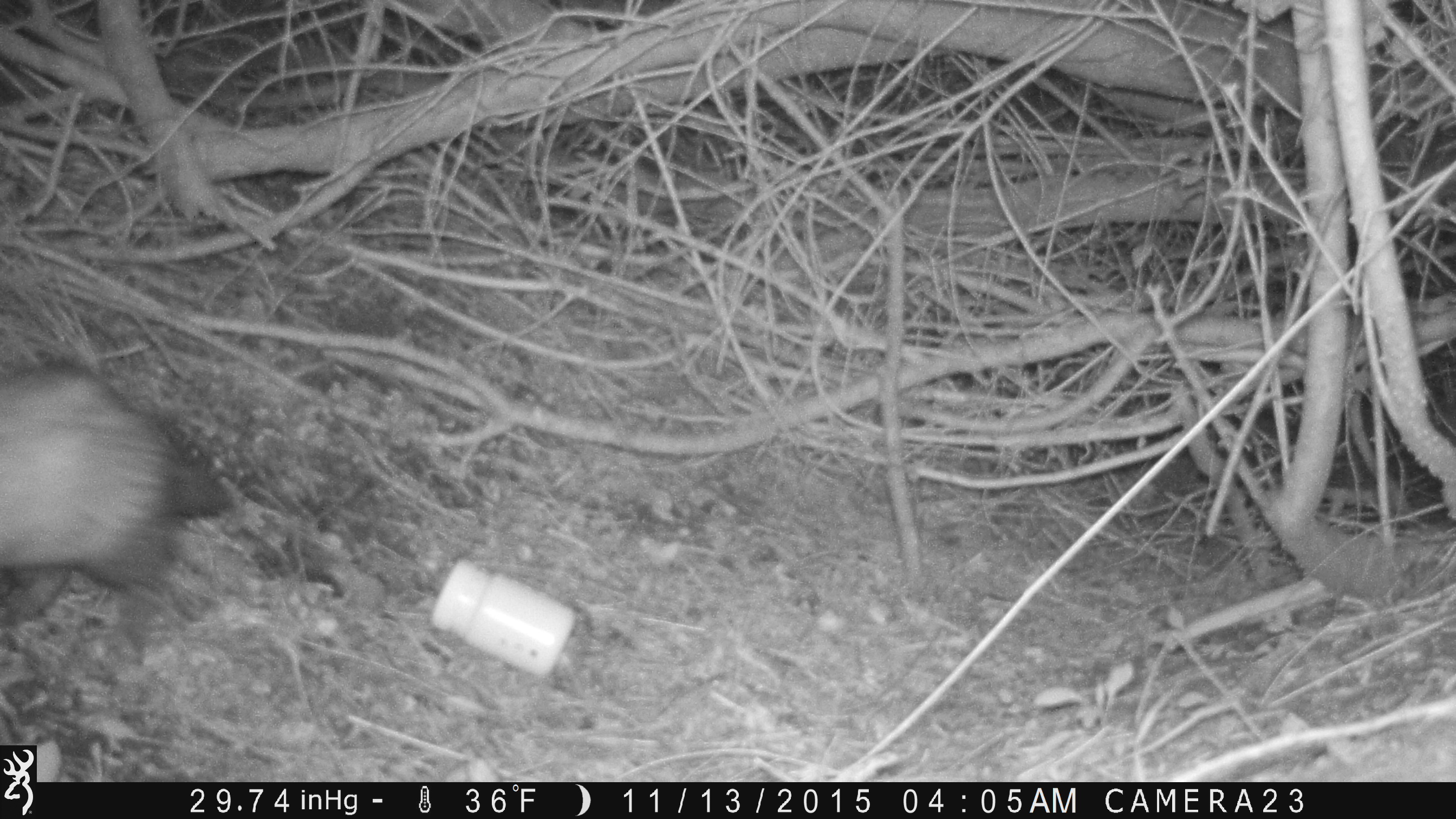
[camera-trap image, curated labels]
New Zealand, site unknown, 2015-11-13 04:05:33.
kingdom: Animalia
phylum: Chordata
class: Mammalia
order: Carnivora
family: Mustelidae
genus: Mustela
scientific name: Mustela furo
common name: ferret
Ferret (Mustela furo).